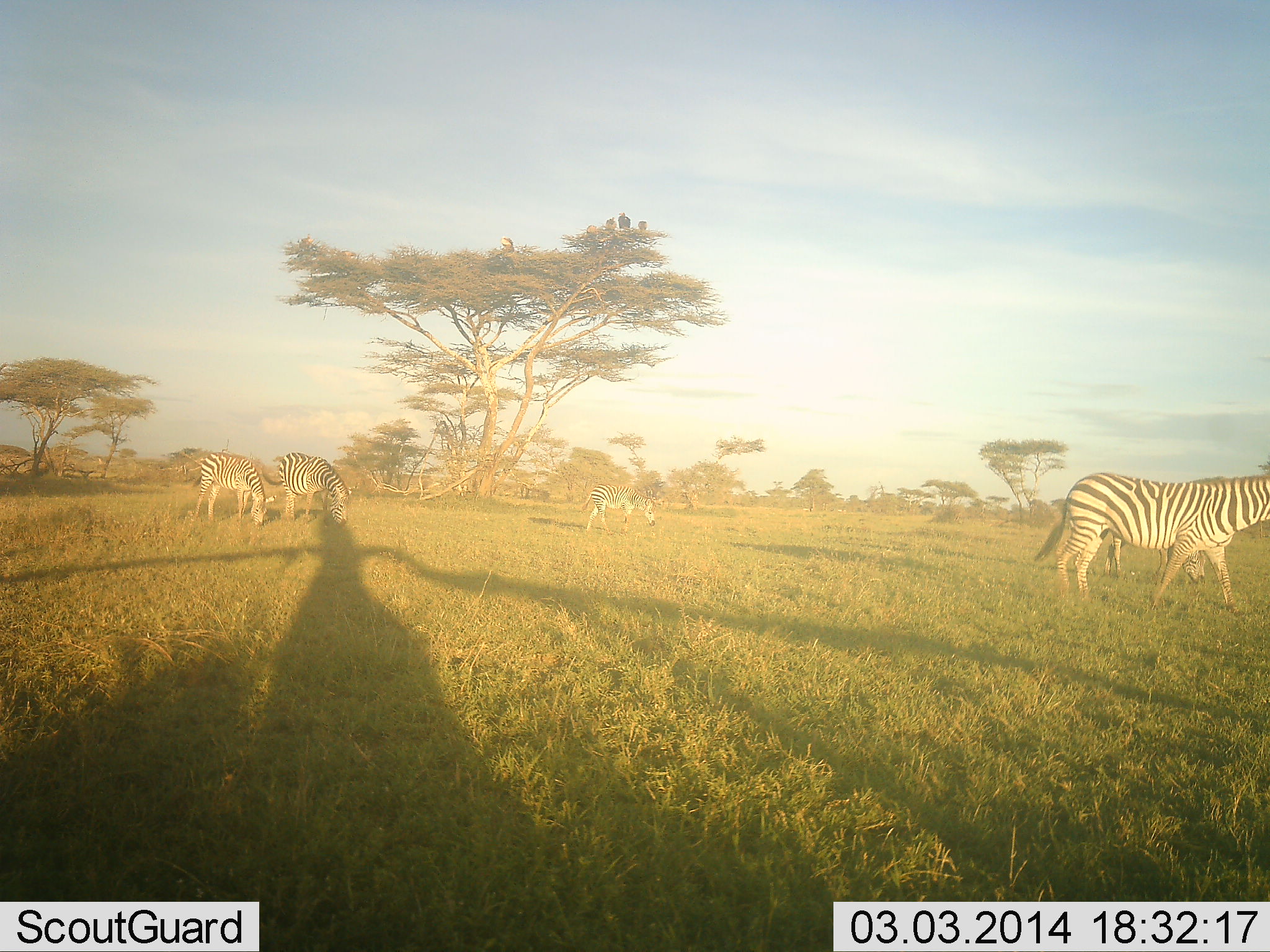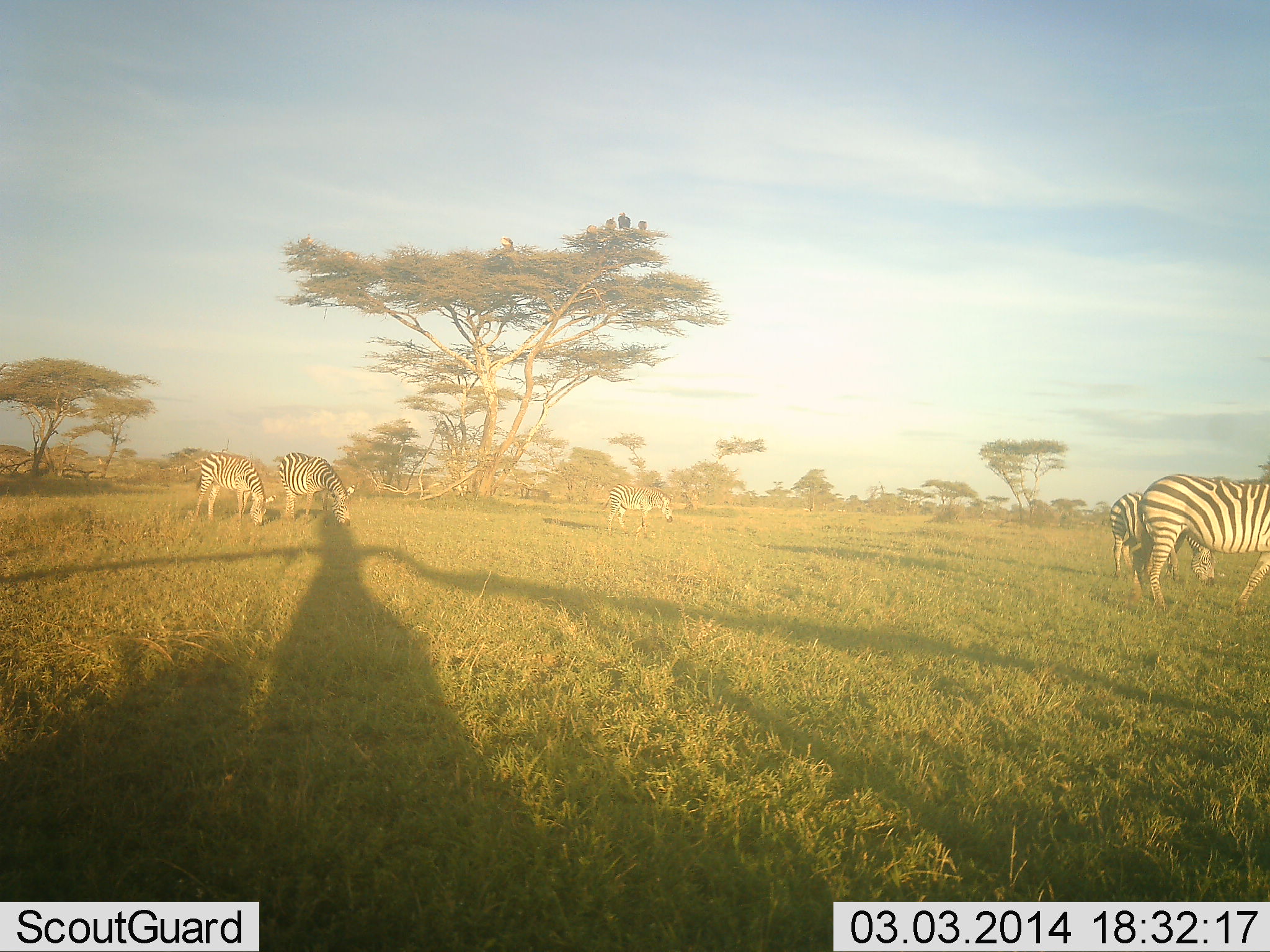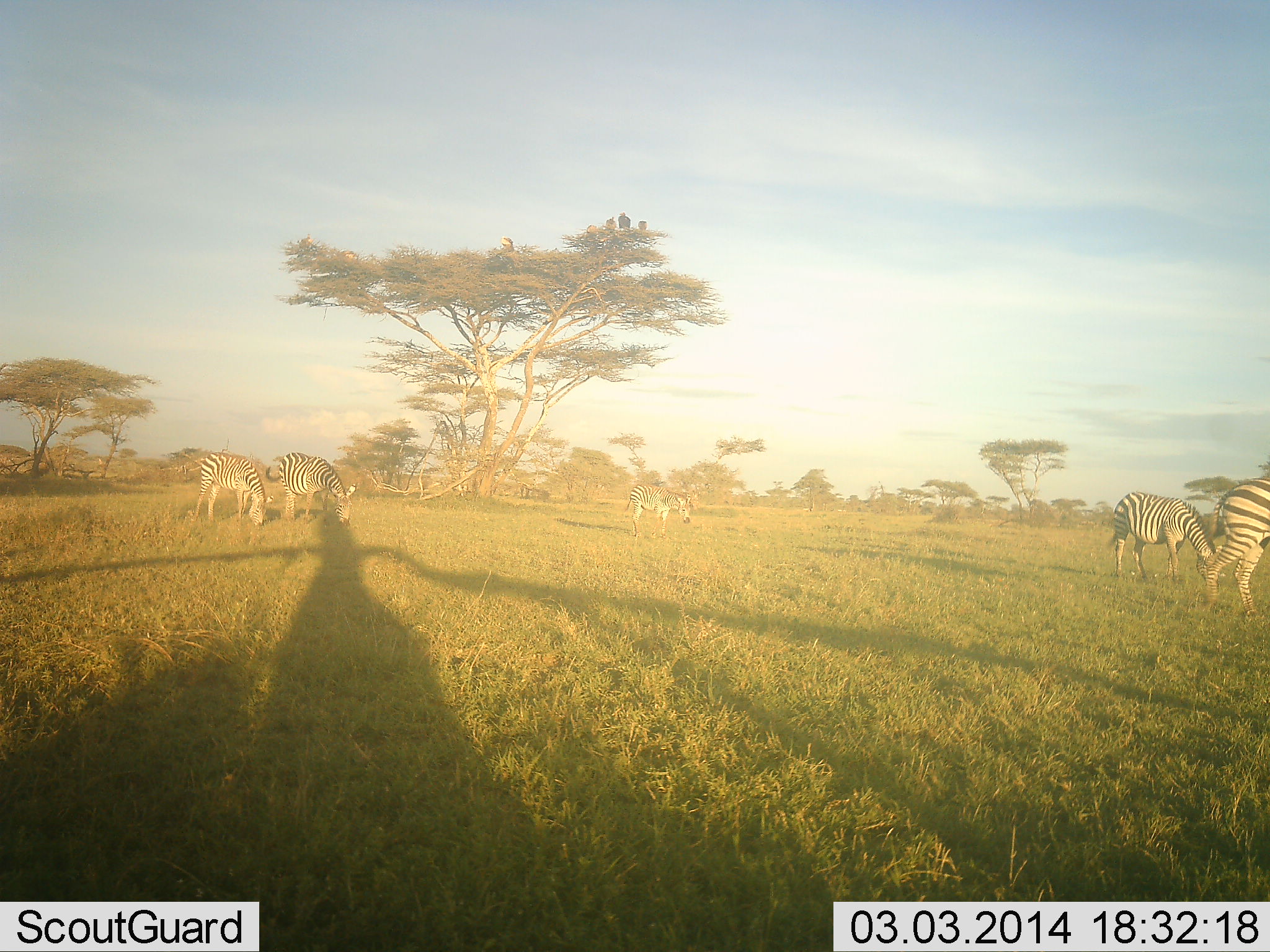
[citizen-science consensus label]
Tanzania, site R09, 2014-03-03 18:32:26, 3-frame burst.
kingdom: Animalia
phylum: Chordata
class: Mammalia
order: Perissodactyla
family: Equidae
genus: Equus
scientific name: Equus quagga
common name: plains zebra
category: zebra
Zebra (plains zebra) (Equus quagga), count 5. Behavior (volunteer vote fractions): standing 50%, resting 0%, moving 30%, interacting 0%. Young present (vote fraction): 0%. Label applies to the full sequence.